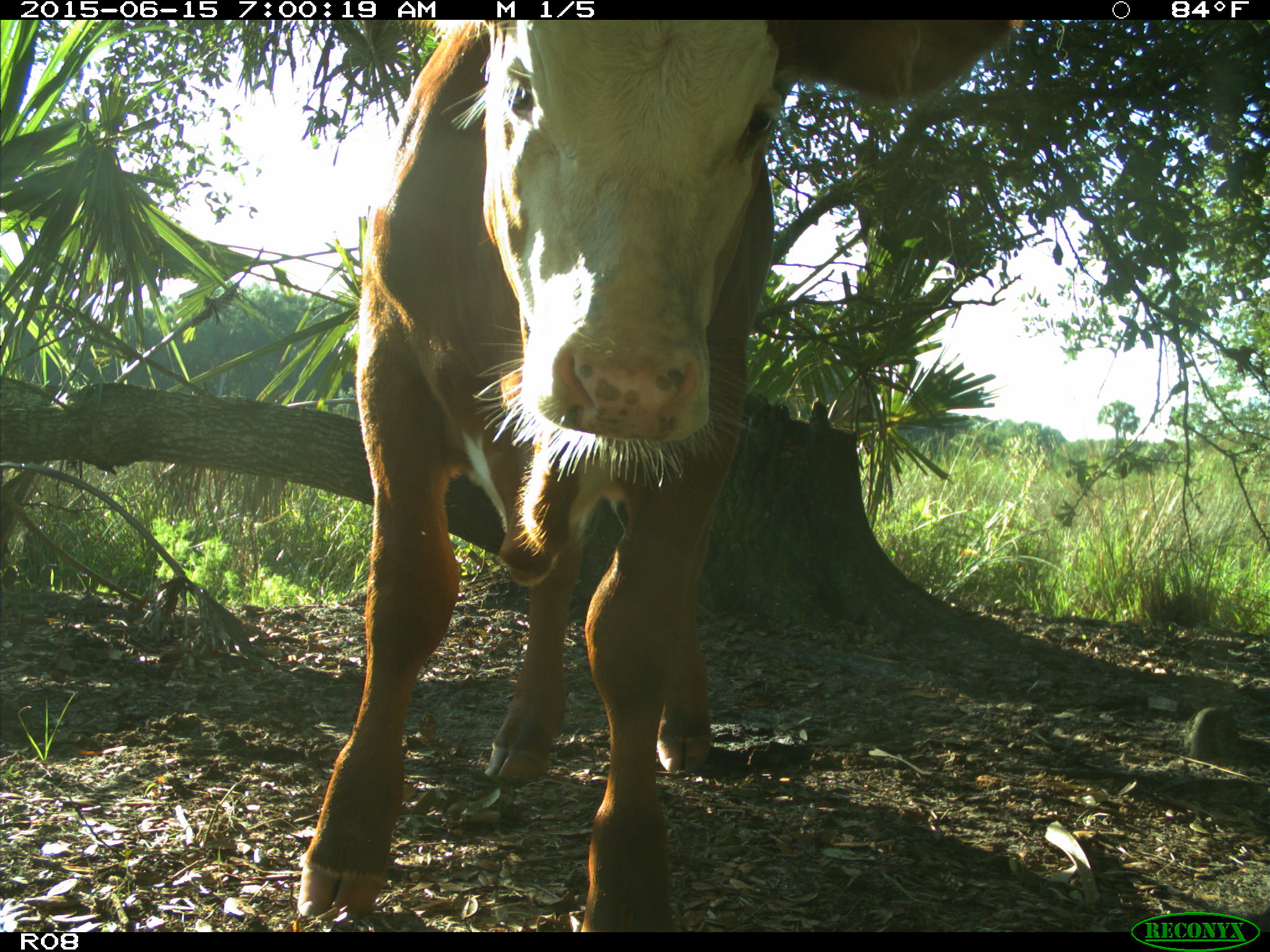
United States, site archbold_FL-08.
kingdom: Animalia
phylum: Chordata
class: Mammalia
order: Artiodactyla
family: Bovidae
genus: Bos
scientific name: Bos taurus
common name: domestic cow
Bos taurus (domestic cow).